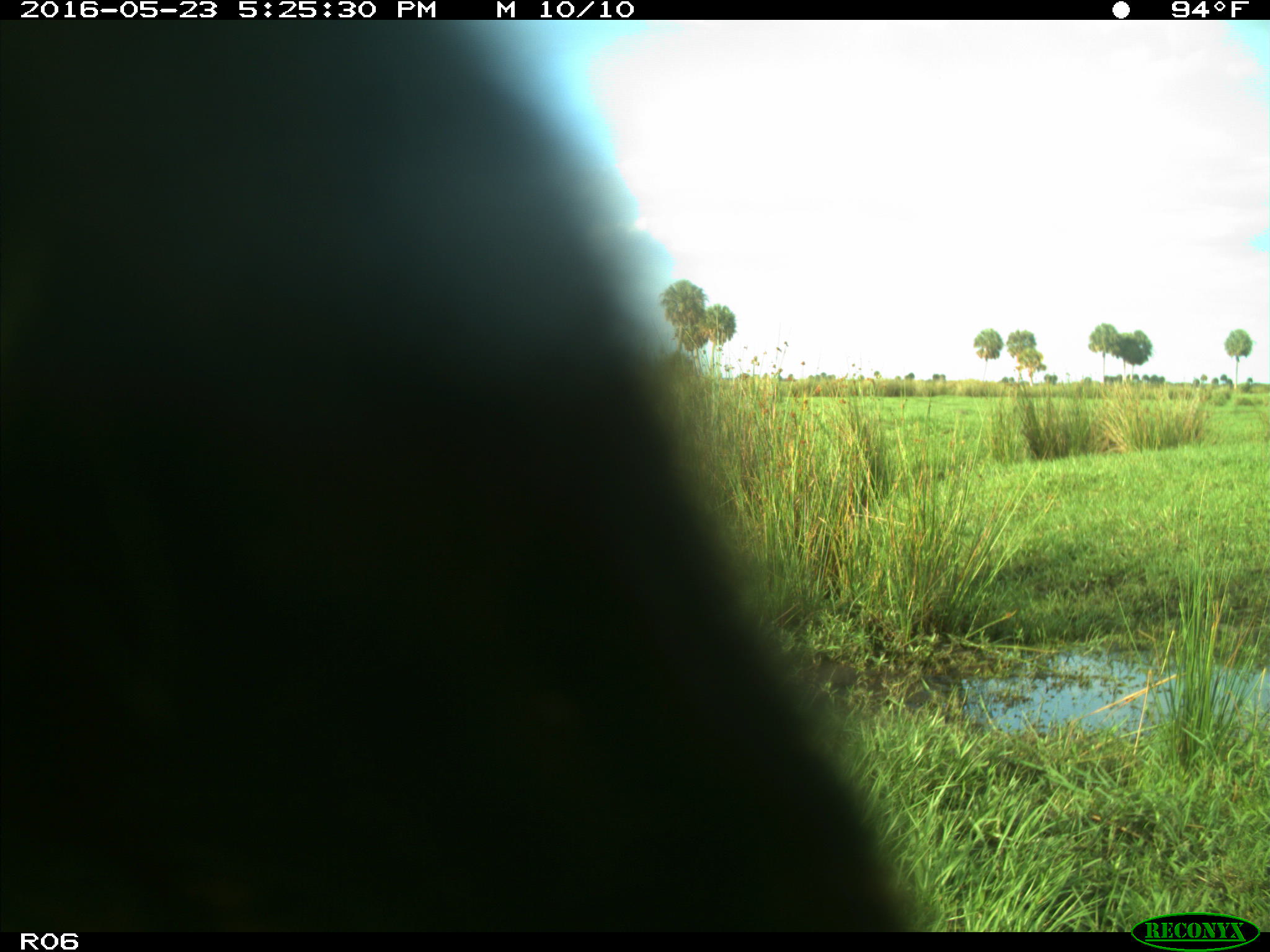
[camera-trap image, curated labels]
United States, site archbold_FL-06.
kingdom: Animalia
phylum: Chordata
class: Mammalia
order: Artiodactyla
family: Bovidae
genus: Bos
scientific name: Bos taurus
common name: domestic cow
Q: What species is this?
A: Bos taurus (domestic cow).